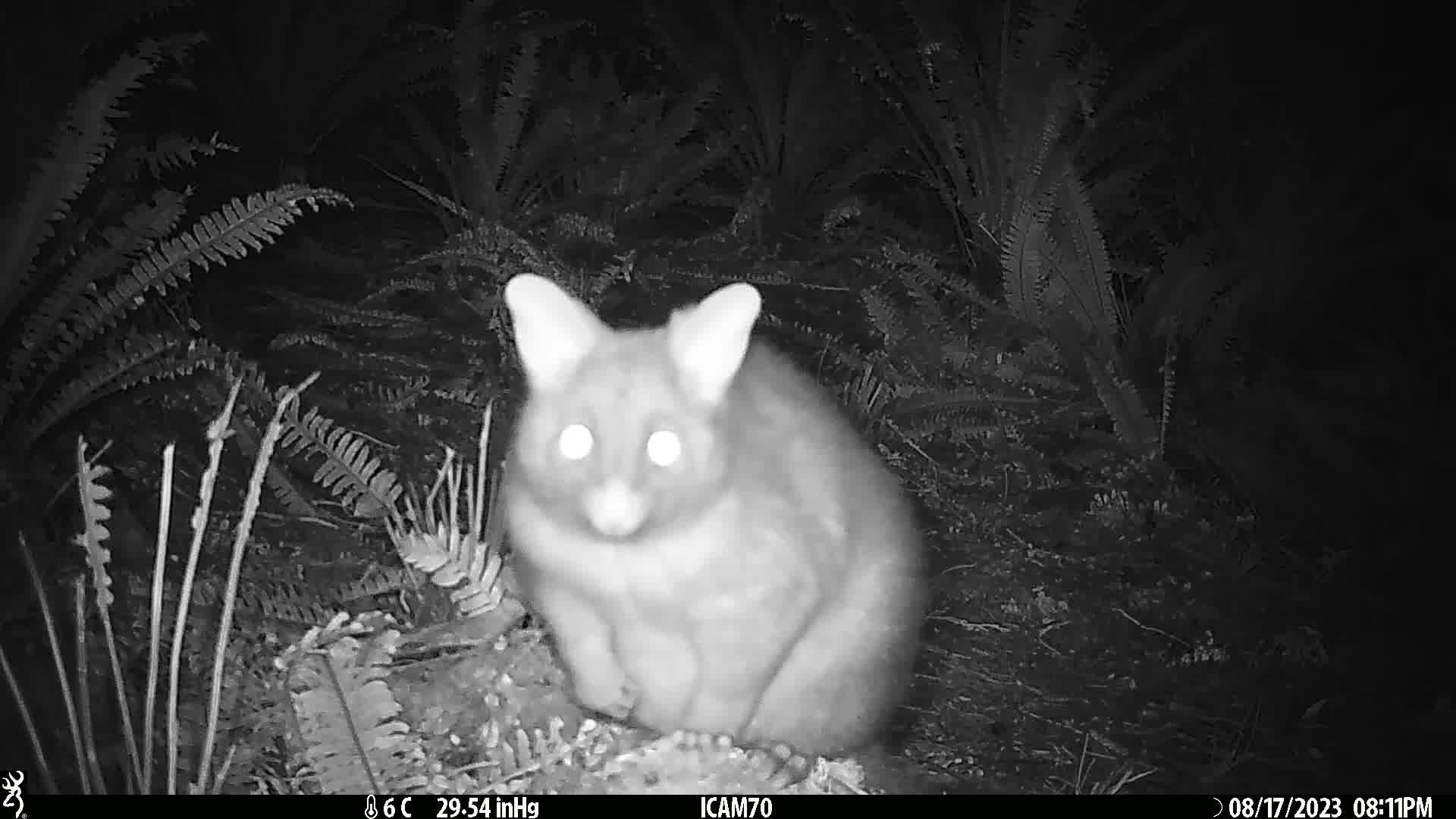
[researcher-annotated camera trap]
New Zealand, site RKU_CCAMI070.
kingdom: Animalia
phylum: Chordata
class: Mammalia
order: Diprotodontia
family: Phalangeridae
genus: Trichosurus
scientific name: Trichosurus vulpecula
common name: common brushtail possum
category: possum